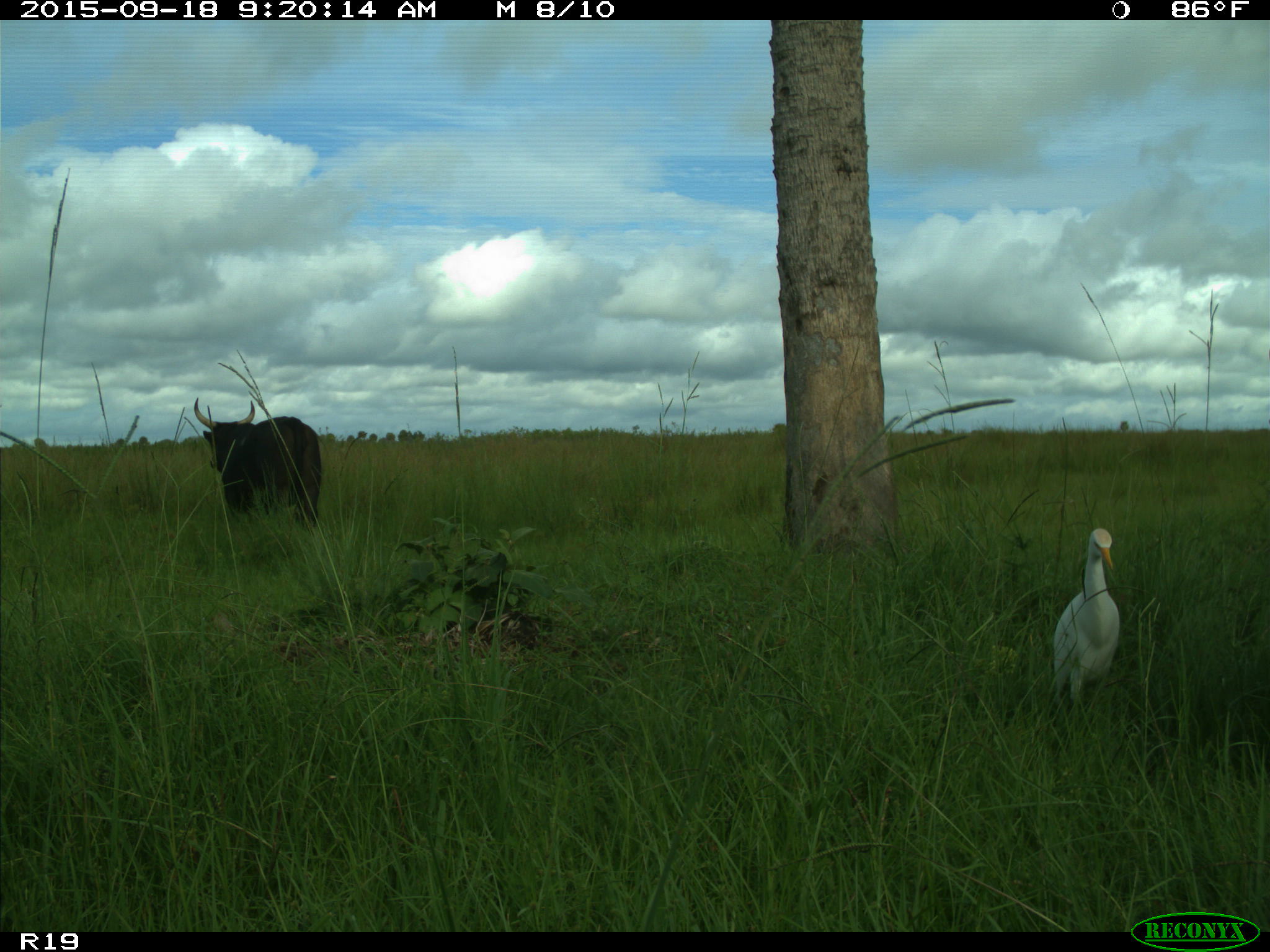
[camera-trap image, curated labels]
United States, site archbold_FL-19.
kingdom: Animalia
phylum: Chordata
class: Mammalia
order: Artiodactyla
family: Bovidae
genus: Bos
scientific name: Bos taurus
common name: domestic cow